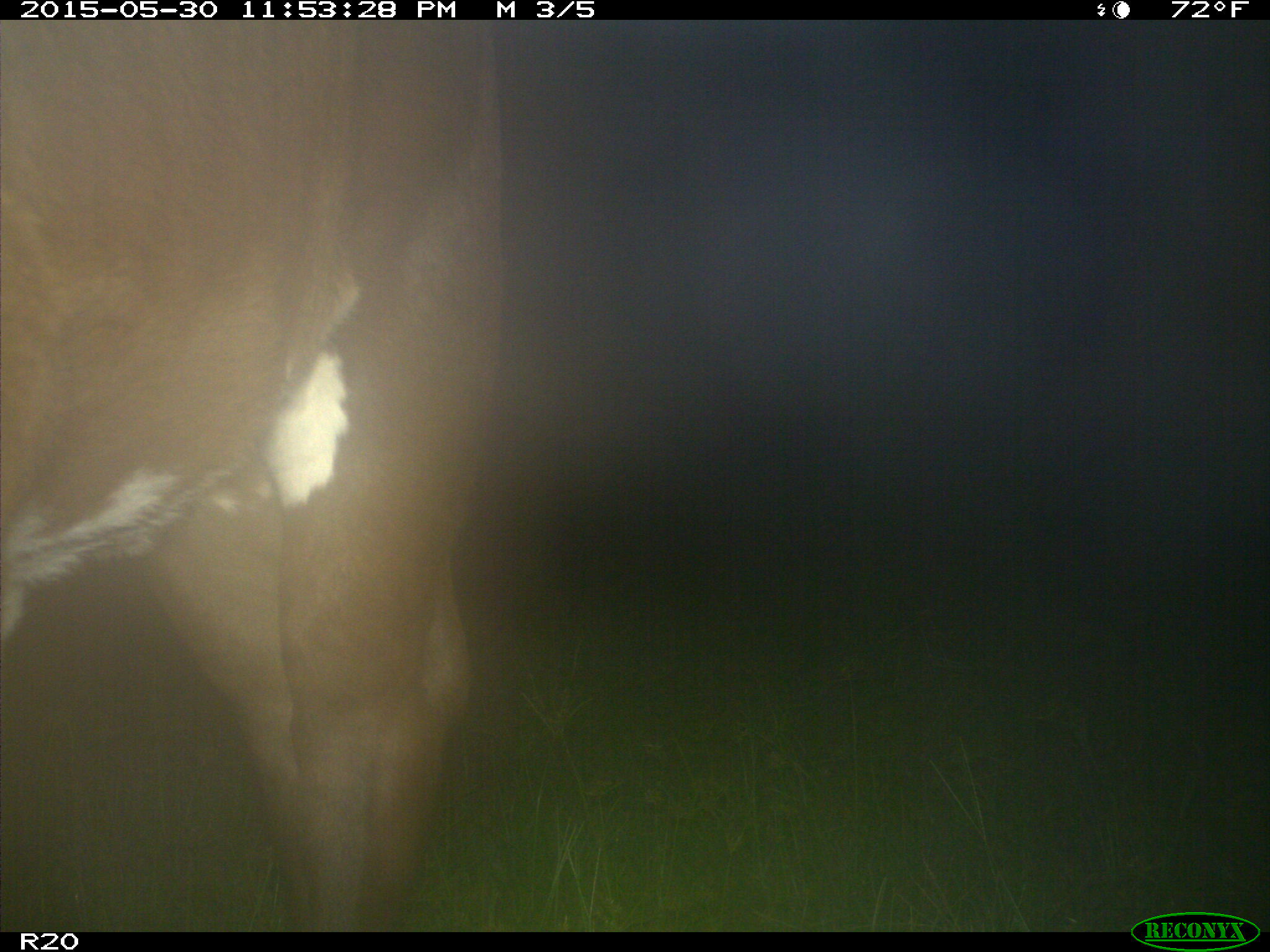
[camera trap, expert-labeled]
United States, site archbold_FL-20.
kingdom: Animalia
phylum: Chordata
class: Mammalia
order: Artiodactyla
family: Bovidae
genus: Bos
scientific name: Bos taurus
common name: domestic cow